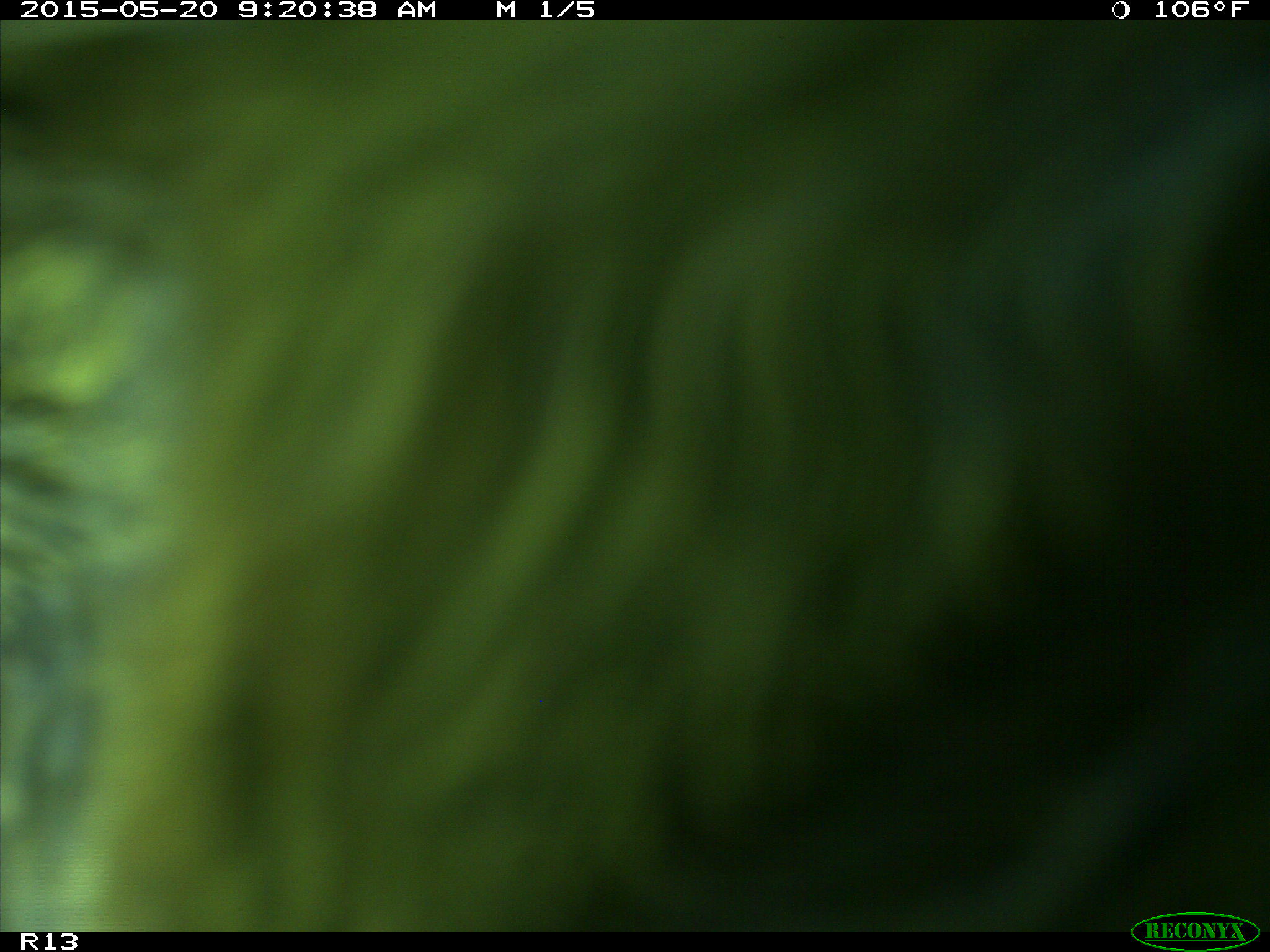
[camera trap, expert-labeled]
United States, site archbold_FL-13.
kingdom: Animalia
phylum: Chordata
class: Mammalia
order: Artiodactyla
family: Bovidae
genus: Bos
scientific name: Bos taurus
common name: domestic cow